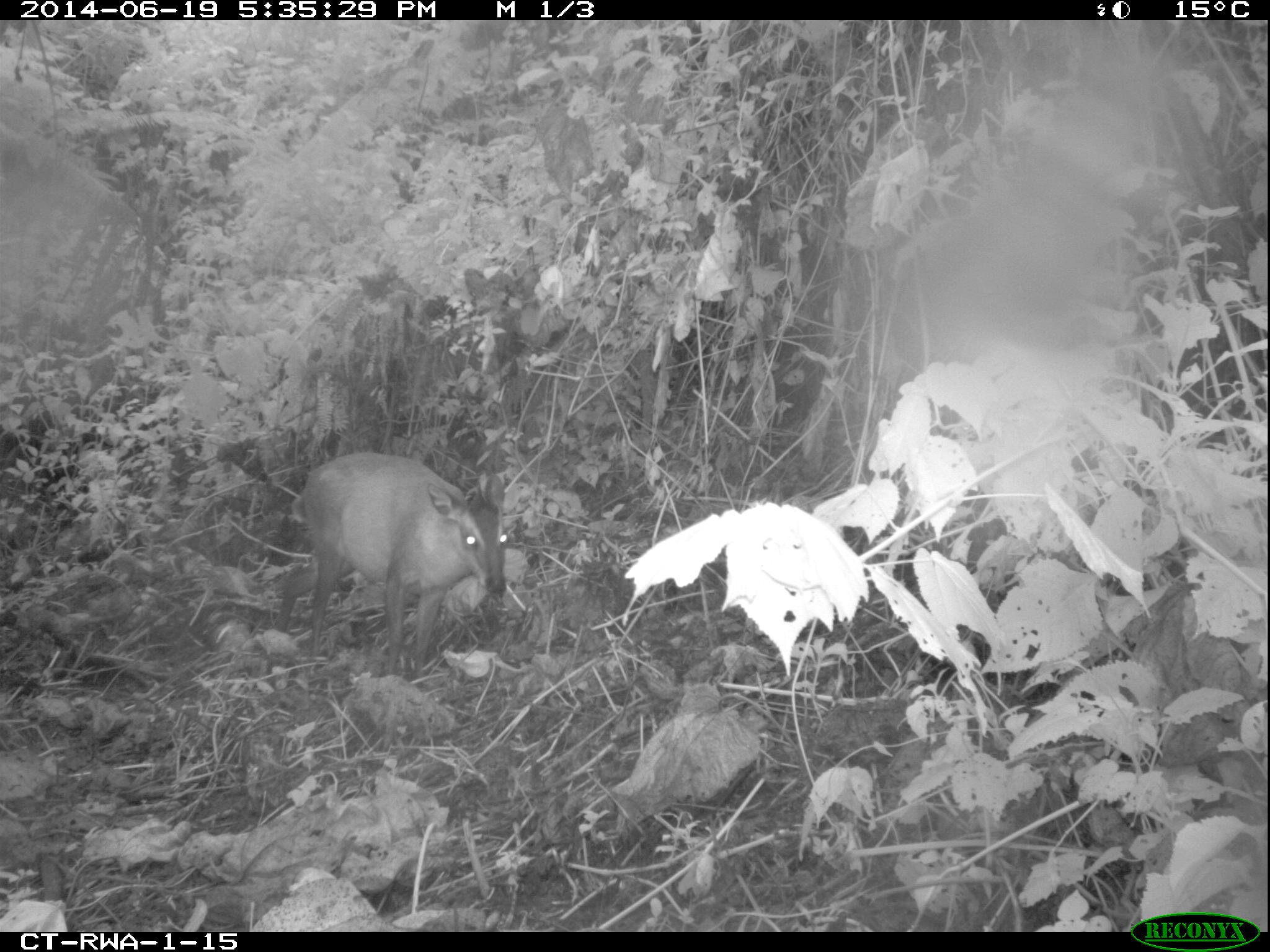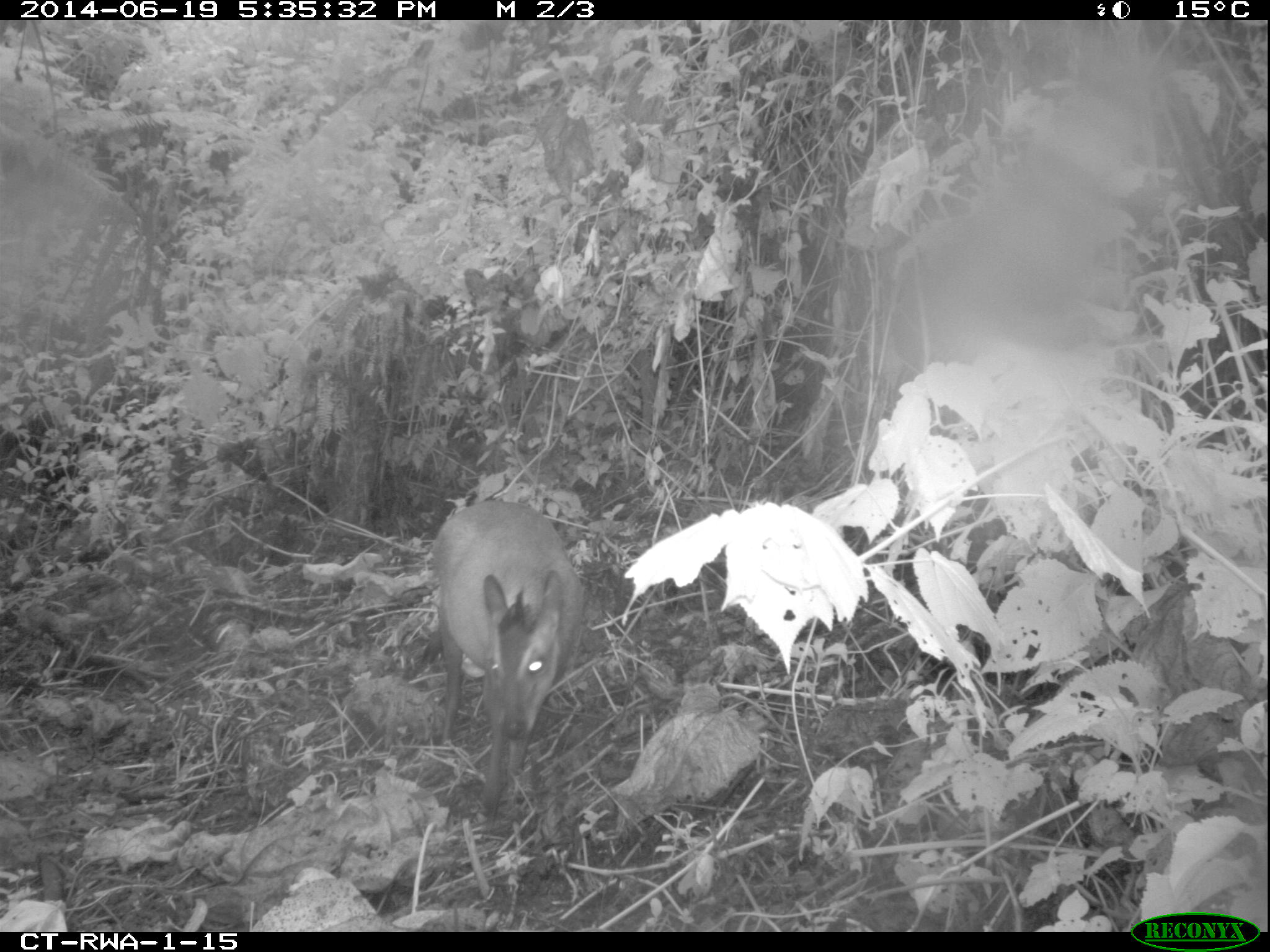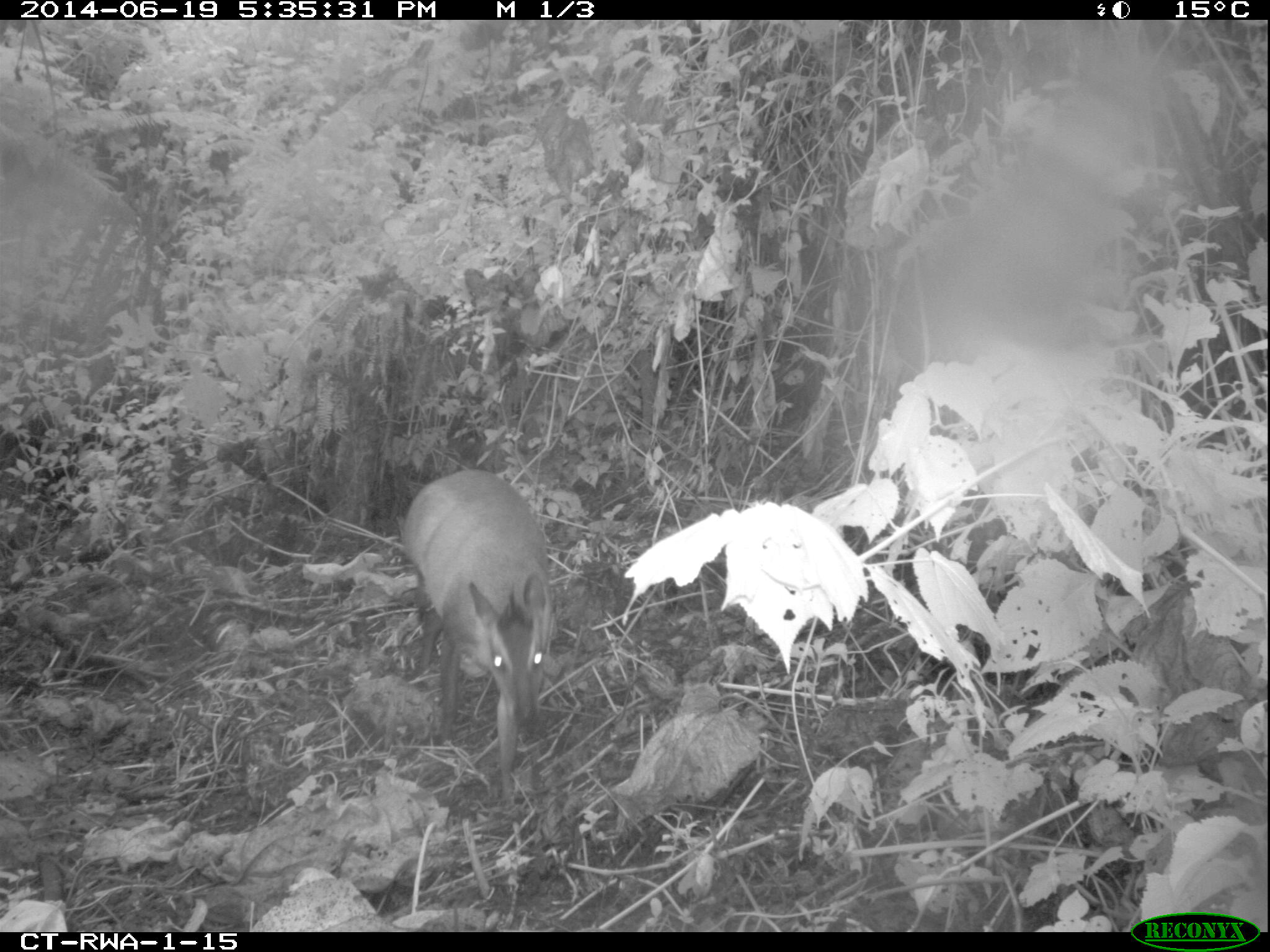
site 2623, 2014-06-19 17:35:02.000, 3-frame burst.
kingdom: Animalia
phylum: Chordata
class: Mammalia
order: Artiodactyla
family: Bovidae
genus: Cephalophus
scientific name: Cephalophus nigrifrons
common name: black-fronted duiker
Cephalophus nigrifrons (black-fronted duiker), count 1.